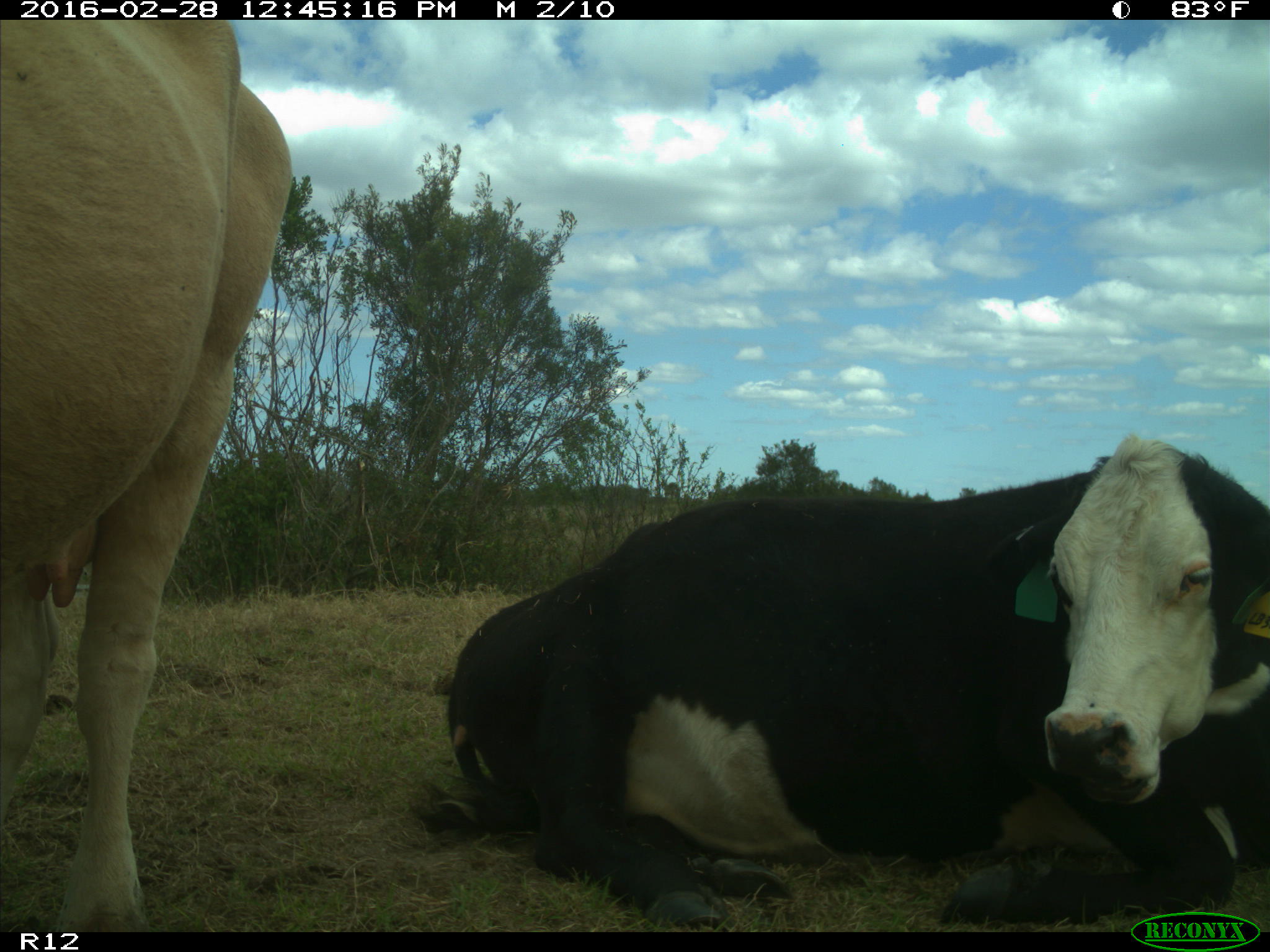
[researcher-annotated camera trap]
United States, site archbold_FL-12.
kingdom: Animalia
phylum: Chordata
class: Mammalia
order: Artiodactyla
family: Bovidae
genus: Bos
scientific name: Bos taurus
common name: domestic cow